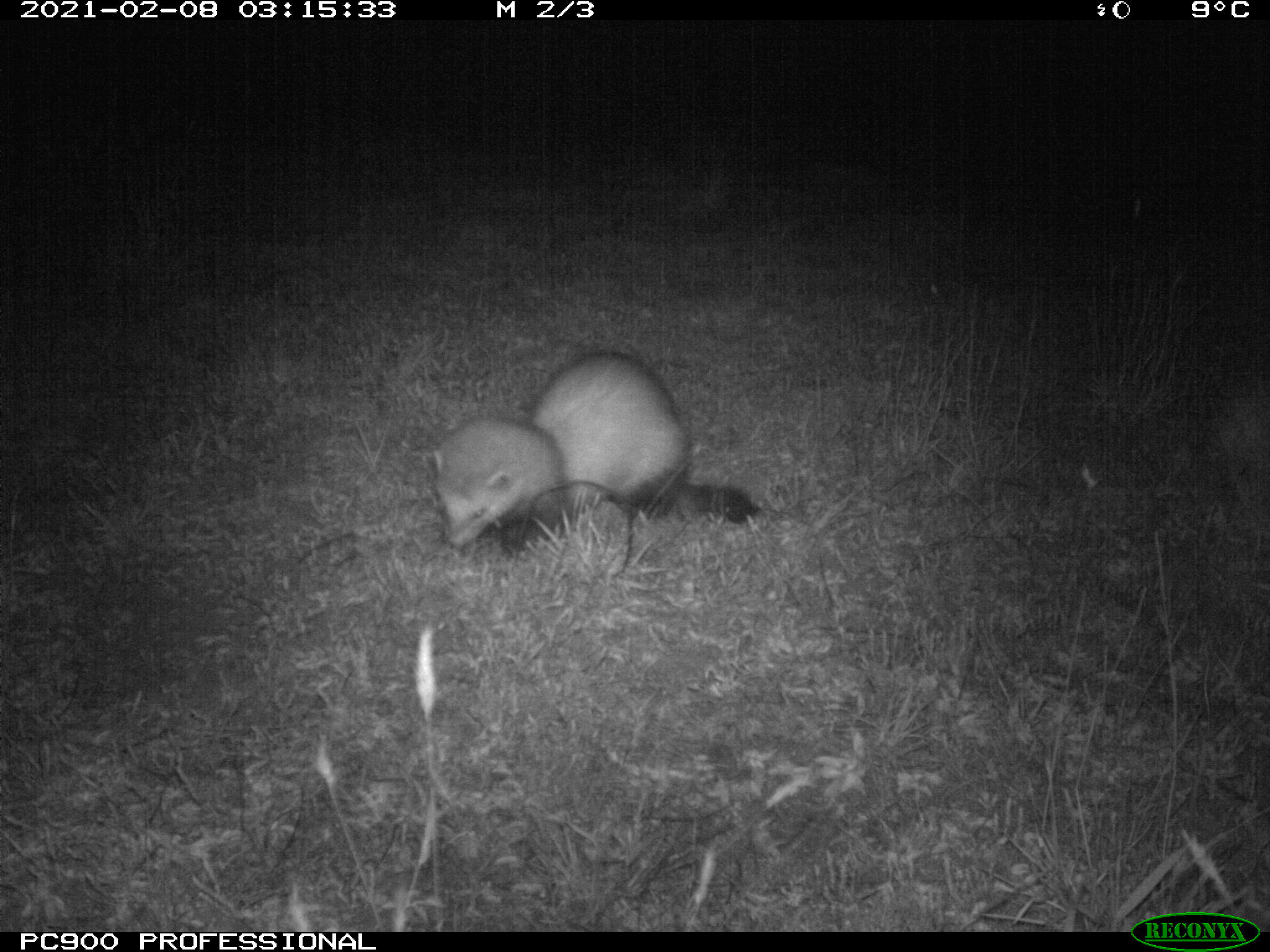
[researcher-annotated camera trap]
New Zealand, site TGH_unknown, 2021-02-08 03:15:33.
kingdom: Animalia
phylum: Chordata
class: Mammalia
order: Carnivora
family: Mustelidae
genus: Mustela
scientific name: Mustela furo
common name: ferret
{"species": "ferret (Mustela furo)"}